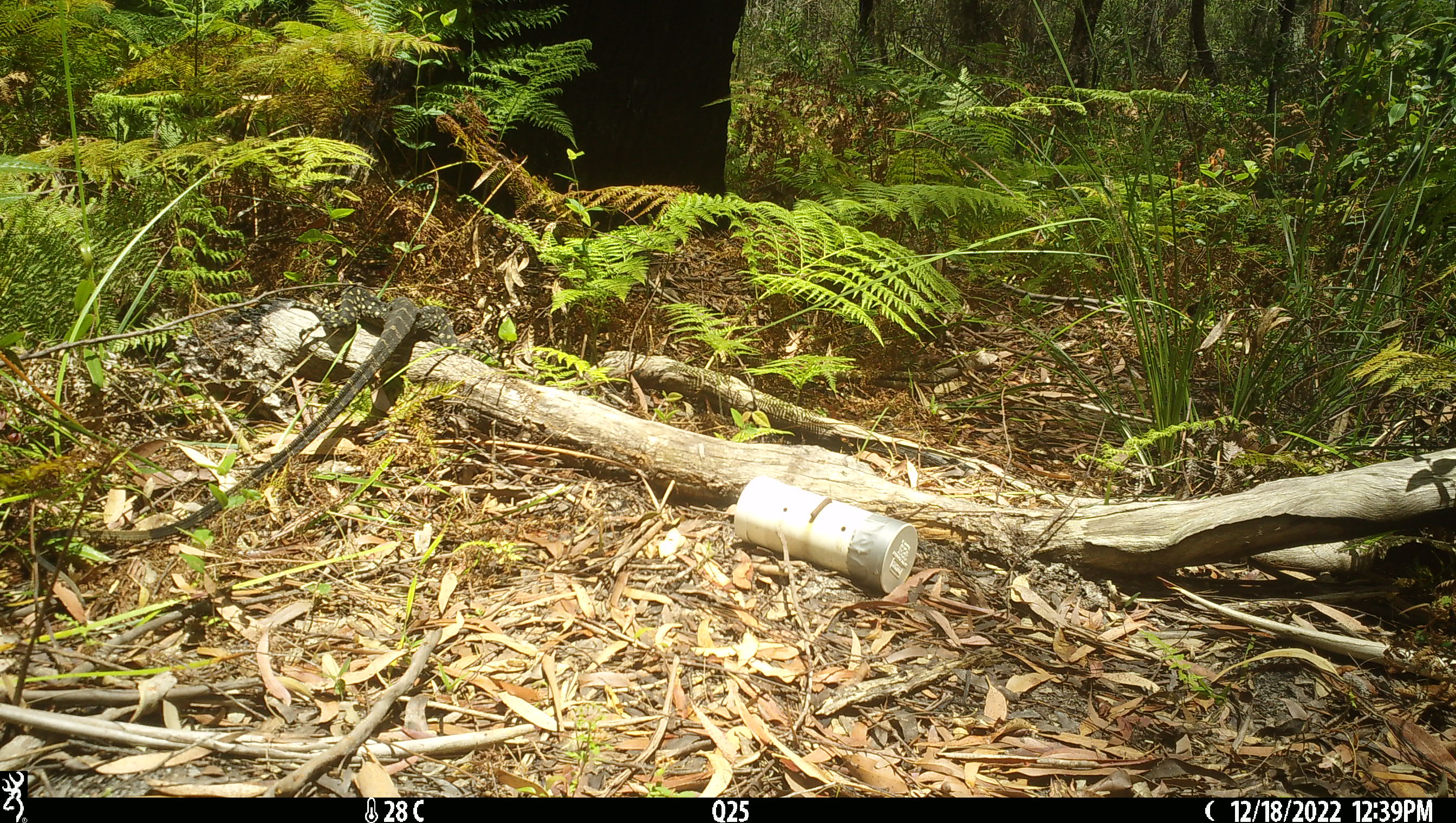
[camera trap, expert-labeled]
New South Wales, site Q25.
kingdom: Animalia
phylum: Chordata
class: Reptilia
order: Squamata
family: Varanidae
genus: Varanus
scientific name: Varanus varius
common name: lace monitor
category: goanna